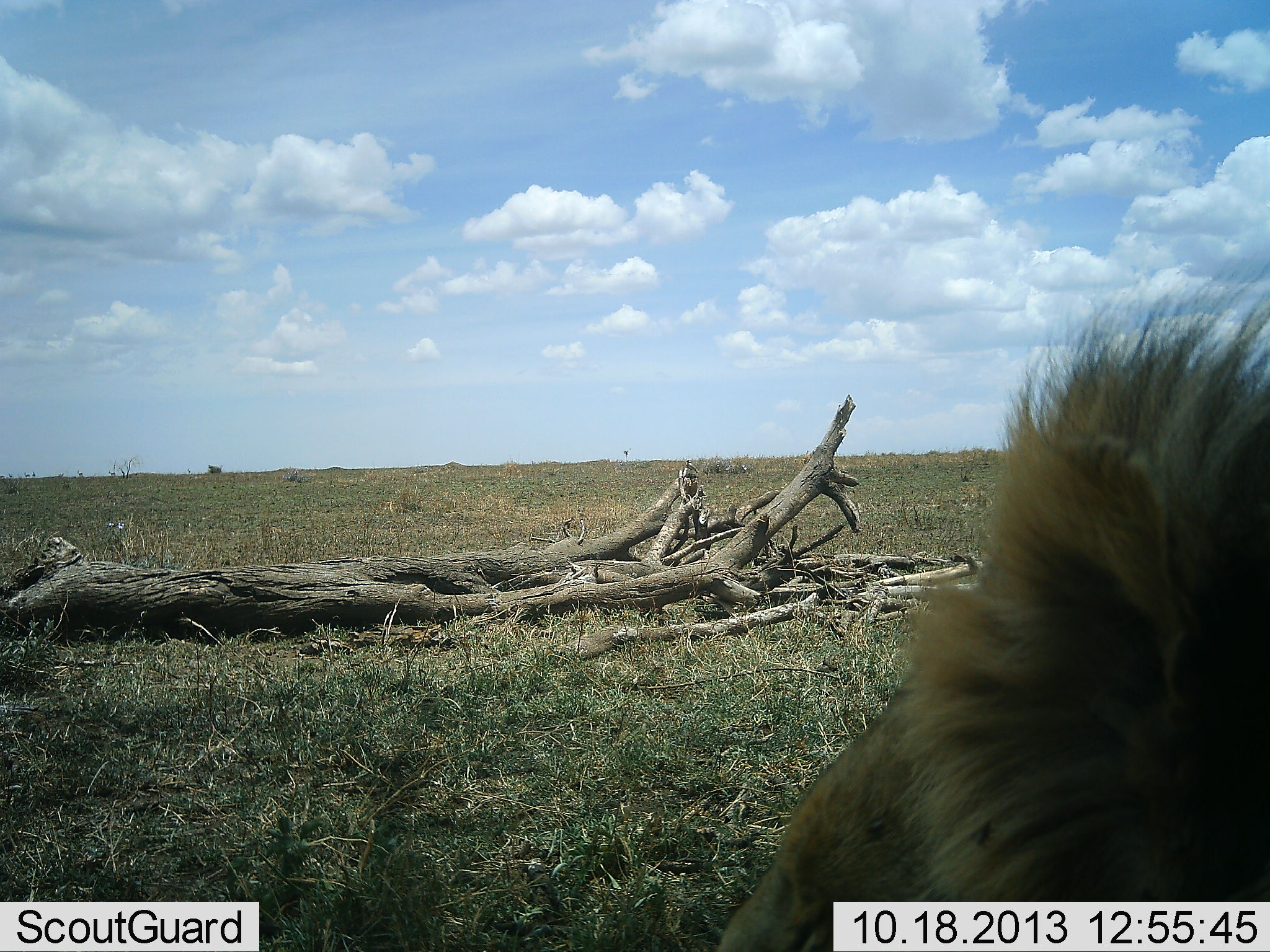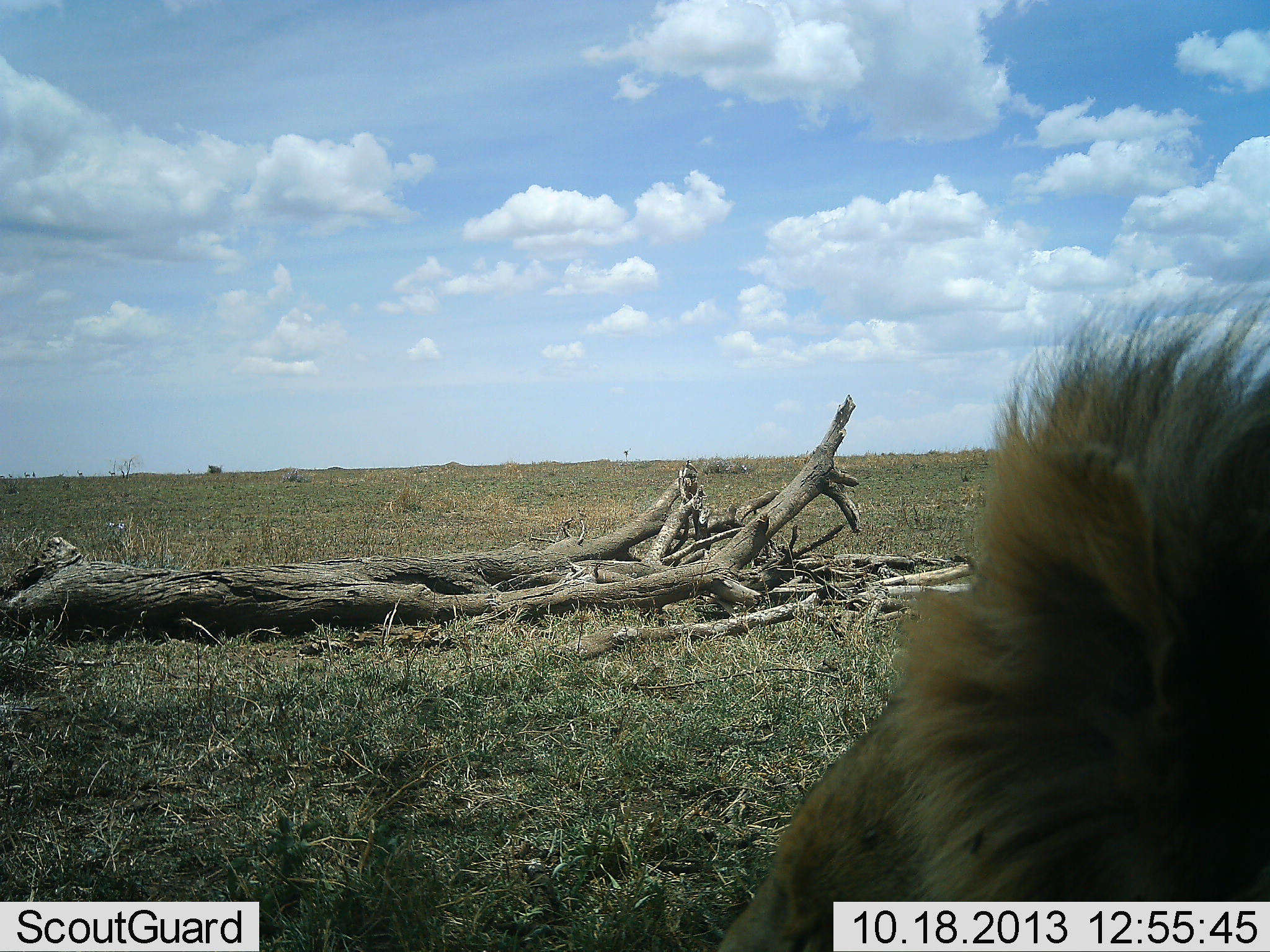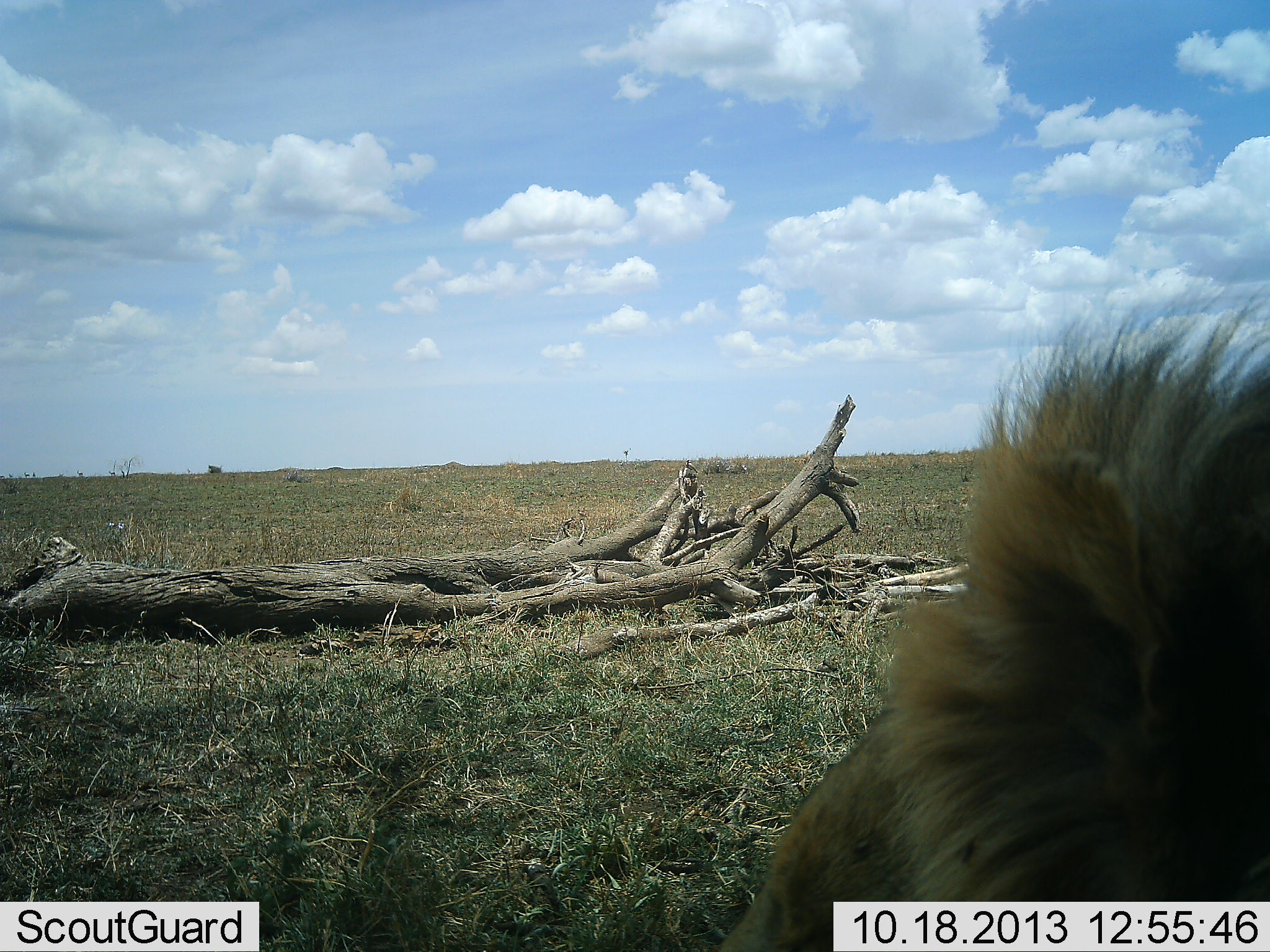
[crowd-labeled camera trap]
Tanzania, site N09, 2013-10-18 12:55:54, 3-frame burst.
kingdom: Animalia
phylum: Chordata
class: Mammalia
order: Carnivora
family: Felidae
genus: Panthera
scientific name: Panthera leo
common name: lion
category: lionmale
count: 1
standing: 25%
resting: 79%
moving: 4%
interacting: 0%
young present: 0%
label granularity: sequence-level